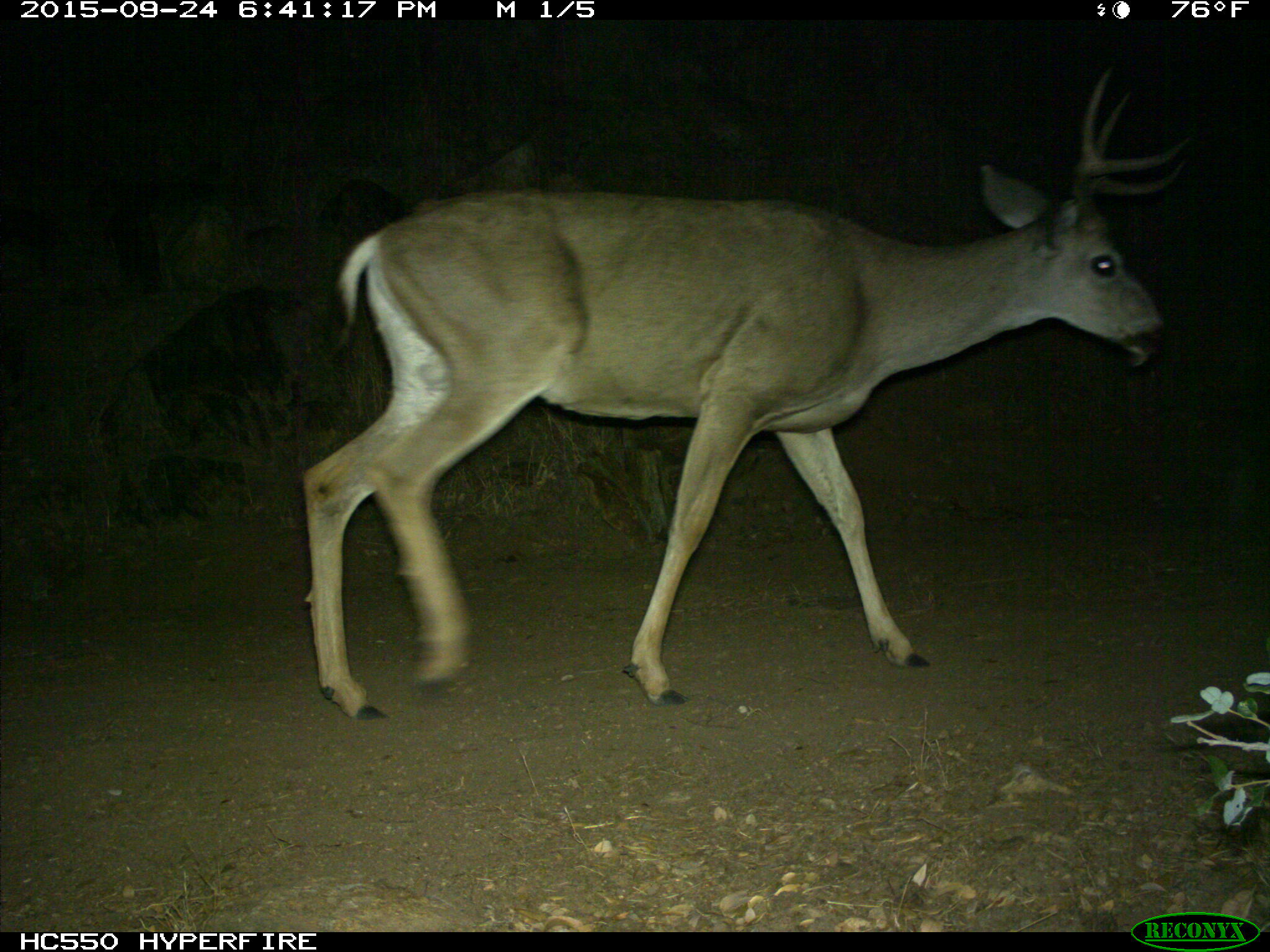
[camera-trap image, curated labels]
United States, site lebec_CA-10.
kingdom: Animalia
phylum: Chordata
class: Mammalia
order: Artiodactyla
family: Cervidae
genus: Odocoileus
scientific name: Odocoileus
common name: deer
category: unidentified deer